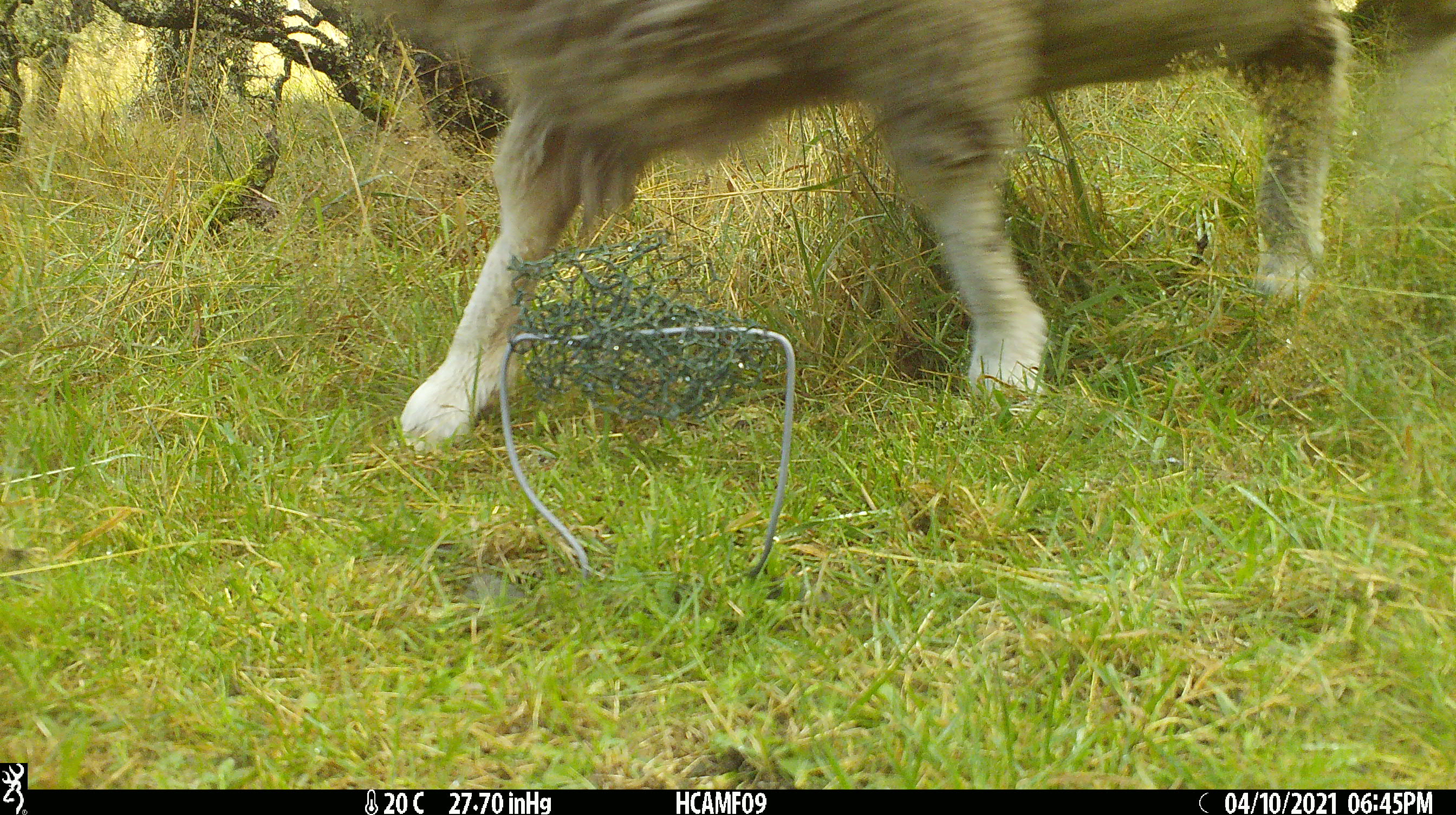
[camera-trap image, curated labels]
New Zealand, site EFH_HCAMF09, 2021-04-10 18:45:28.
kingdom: Animalia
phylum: Chordata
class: Mammalia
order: Artiodactyla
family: Bovidae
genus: Ovis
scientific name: Ovis aries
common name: domestic sheep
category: sheep